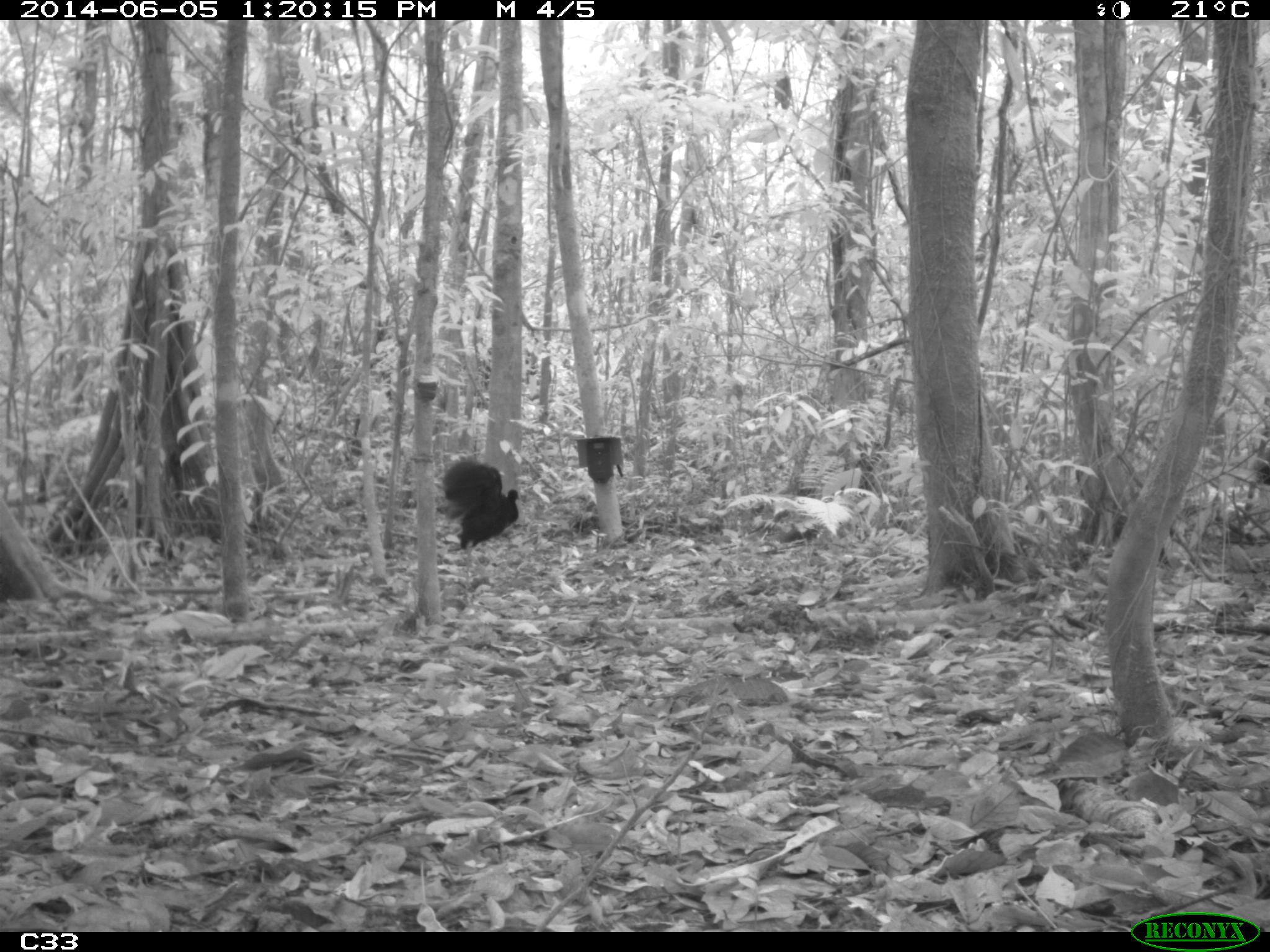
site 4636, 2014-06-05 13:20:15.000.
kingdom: Animalia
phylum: Chordata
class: Aves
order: Gruiformes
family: Psophiidae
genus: Psophia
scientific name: Psophia crepitans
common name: gray-winged trumpeter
Psophia crepitans (gray-winged trumpeter), count 6, age adult.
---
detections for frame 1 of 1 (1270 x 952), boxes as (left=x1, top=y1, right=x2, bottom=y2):
psophia crepitans: (left=440, top=458, right=520, bottom=551)